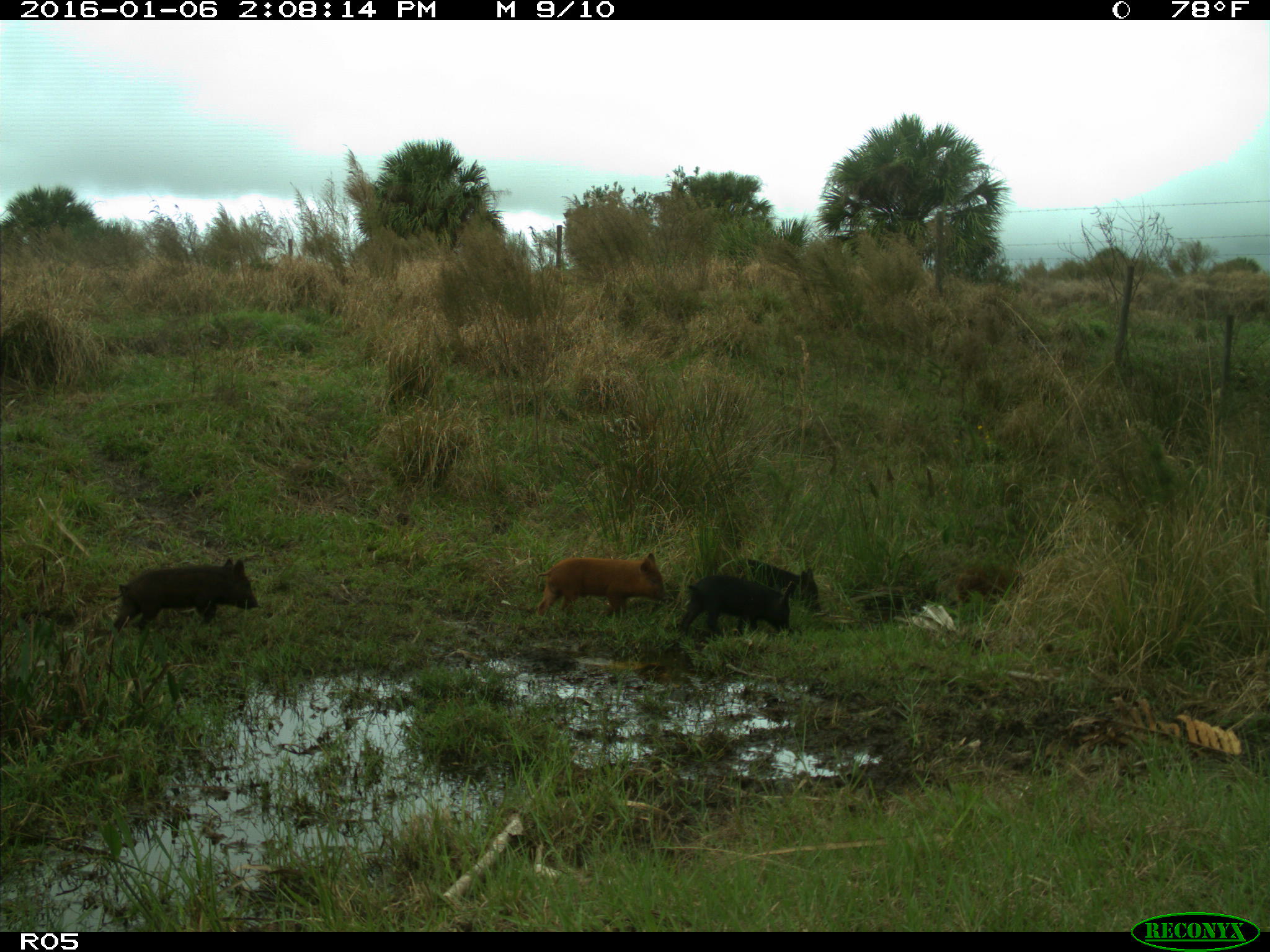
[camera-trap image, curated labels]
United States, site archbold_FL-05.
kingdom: Animalia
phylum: Chordata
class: Mammalia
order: Artiodactyla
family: Suidae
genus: Sus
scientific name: Sus scrofa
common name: wild boar